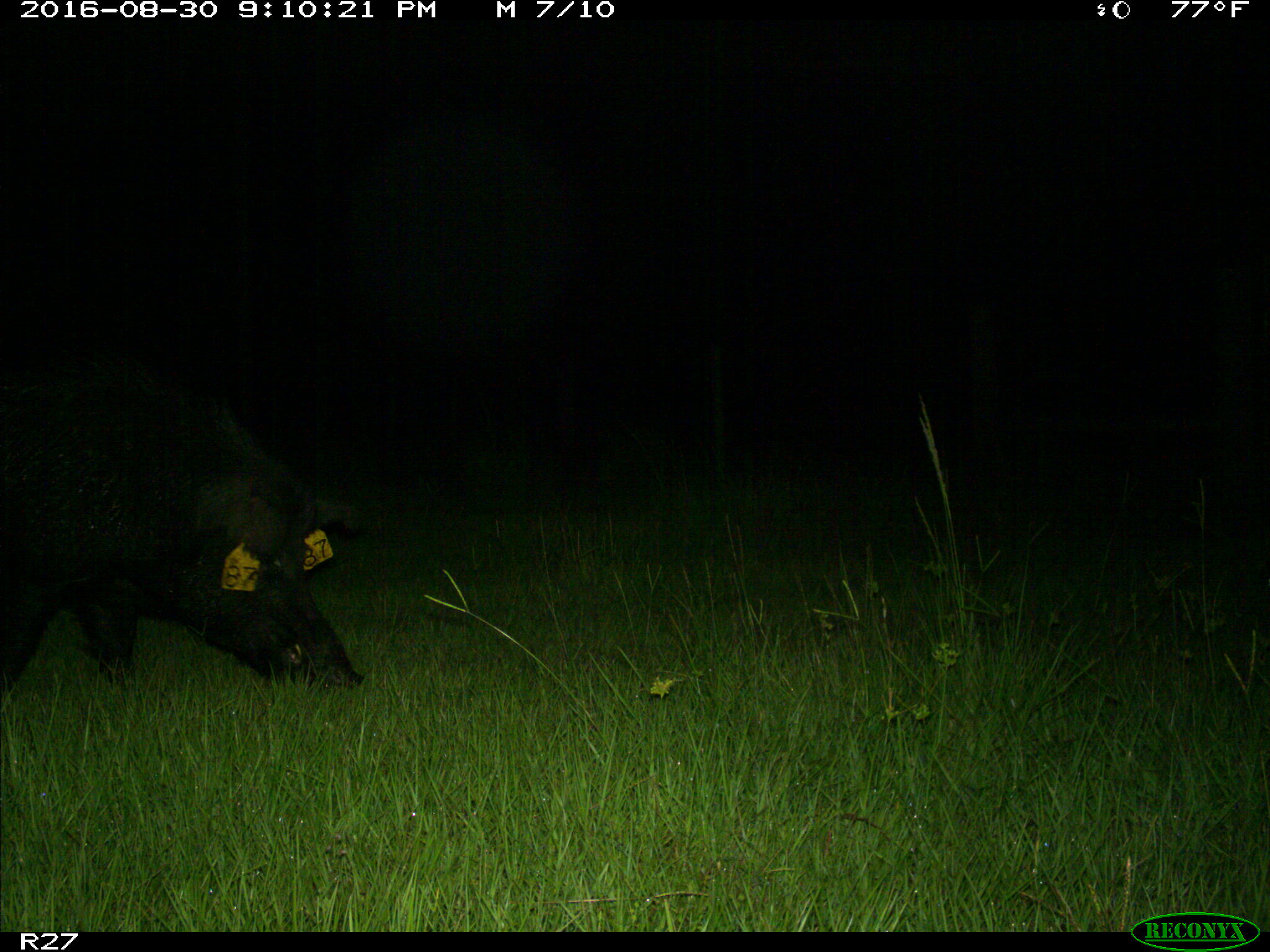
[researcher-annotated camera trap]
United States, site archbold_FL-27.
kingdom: Animalia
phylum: Chordata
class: Mammalia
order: Artiodactyla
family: Suidae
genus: Sus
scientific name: Sus scrofa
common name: wild boar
Sus scrofa (wild boar).